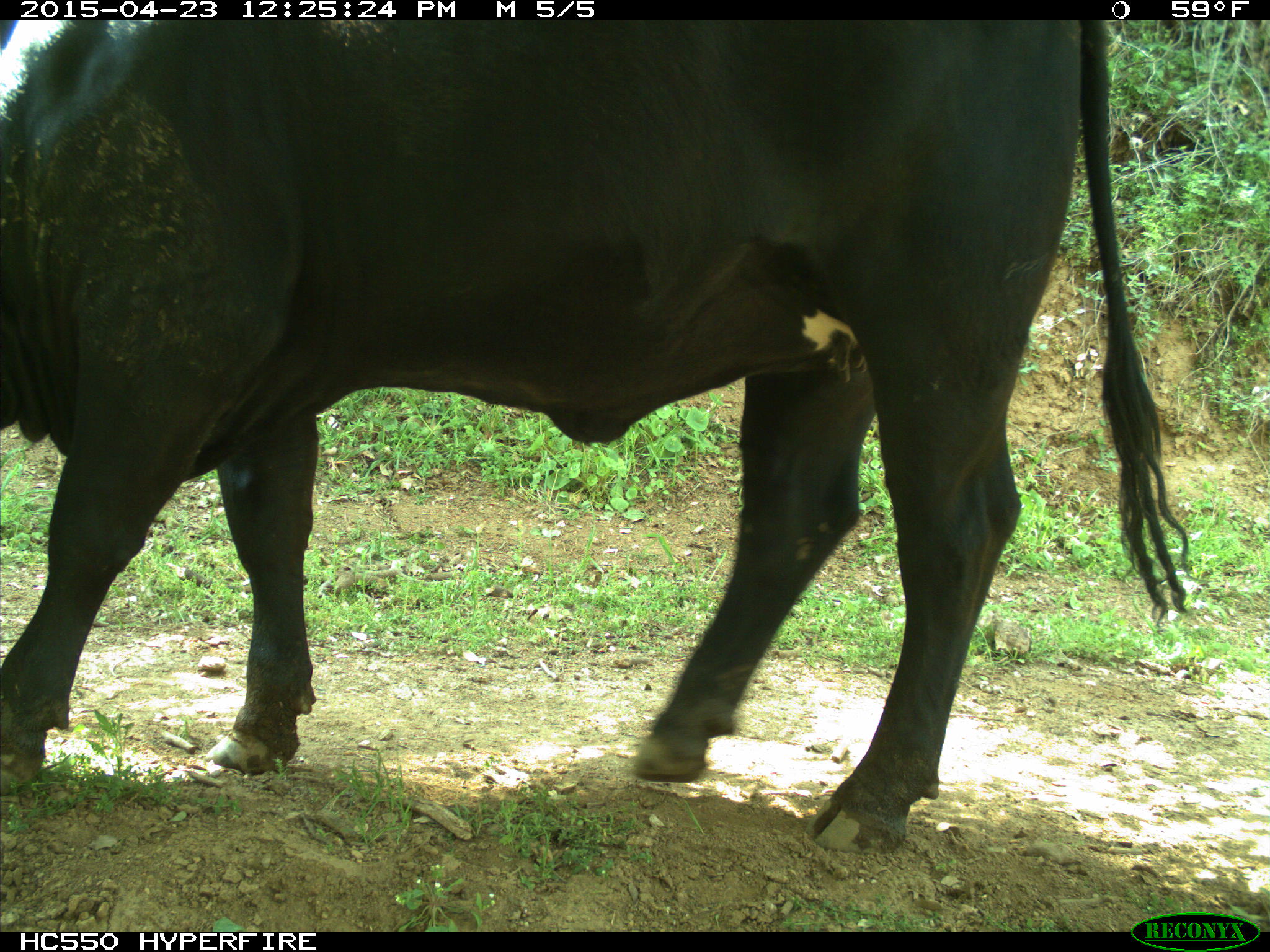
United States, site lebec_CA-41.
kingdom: Animalia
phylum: Chordata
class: Mammalia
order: Artiodactyla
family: Bovidae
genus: Bos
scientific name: Bos taurus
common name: domestic cow